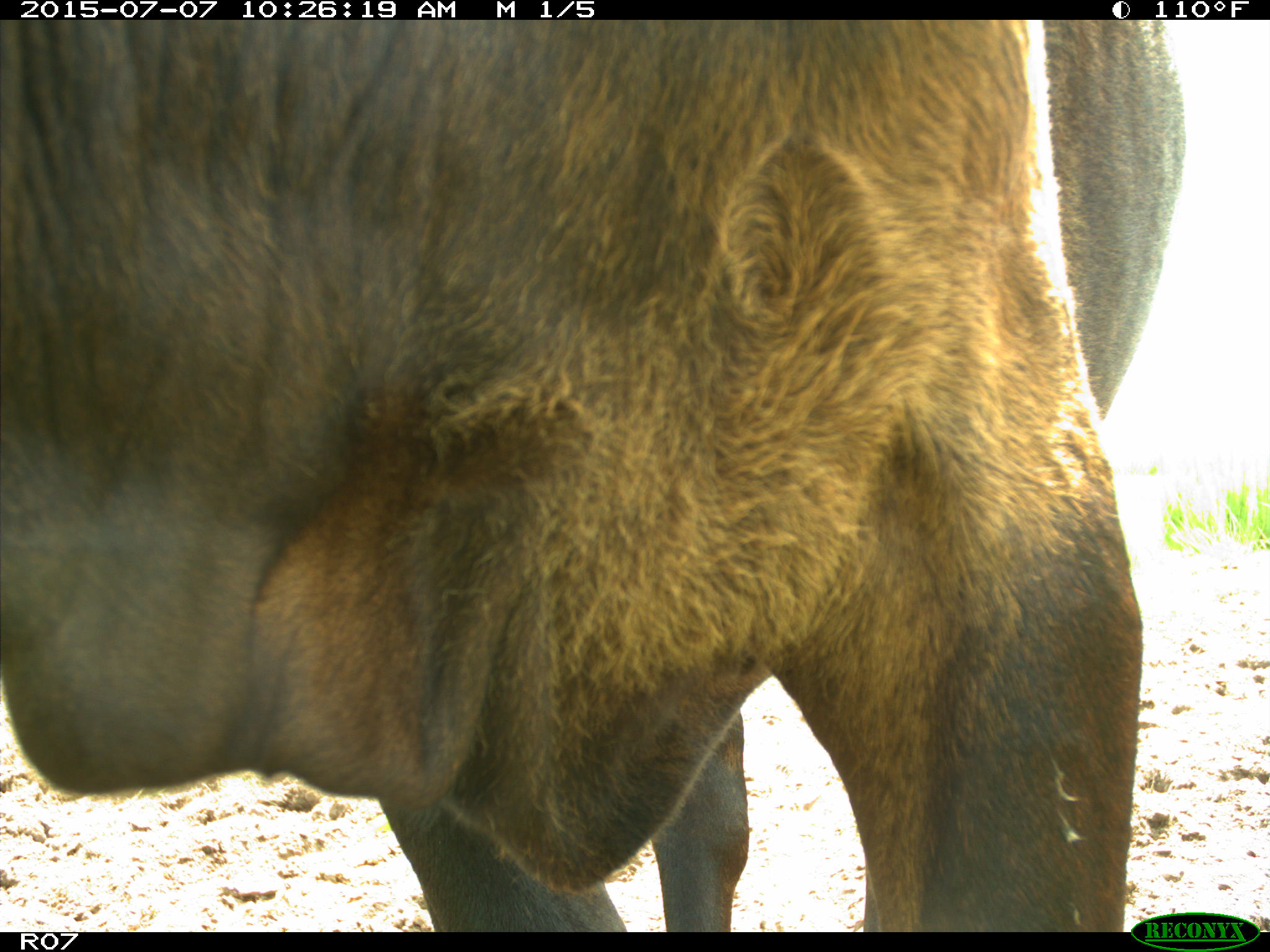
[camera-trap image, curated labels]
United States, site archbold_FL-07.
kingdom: Animalia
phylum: Chordata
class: Mammalia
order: Artiodactyla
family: Bovidae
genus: Bos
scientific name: Bos taurus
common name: domestic cow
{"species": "Bos taurus (domestic cow)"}